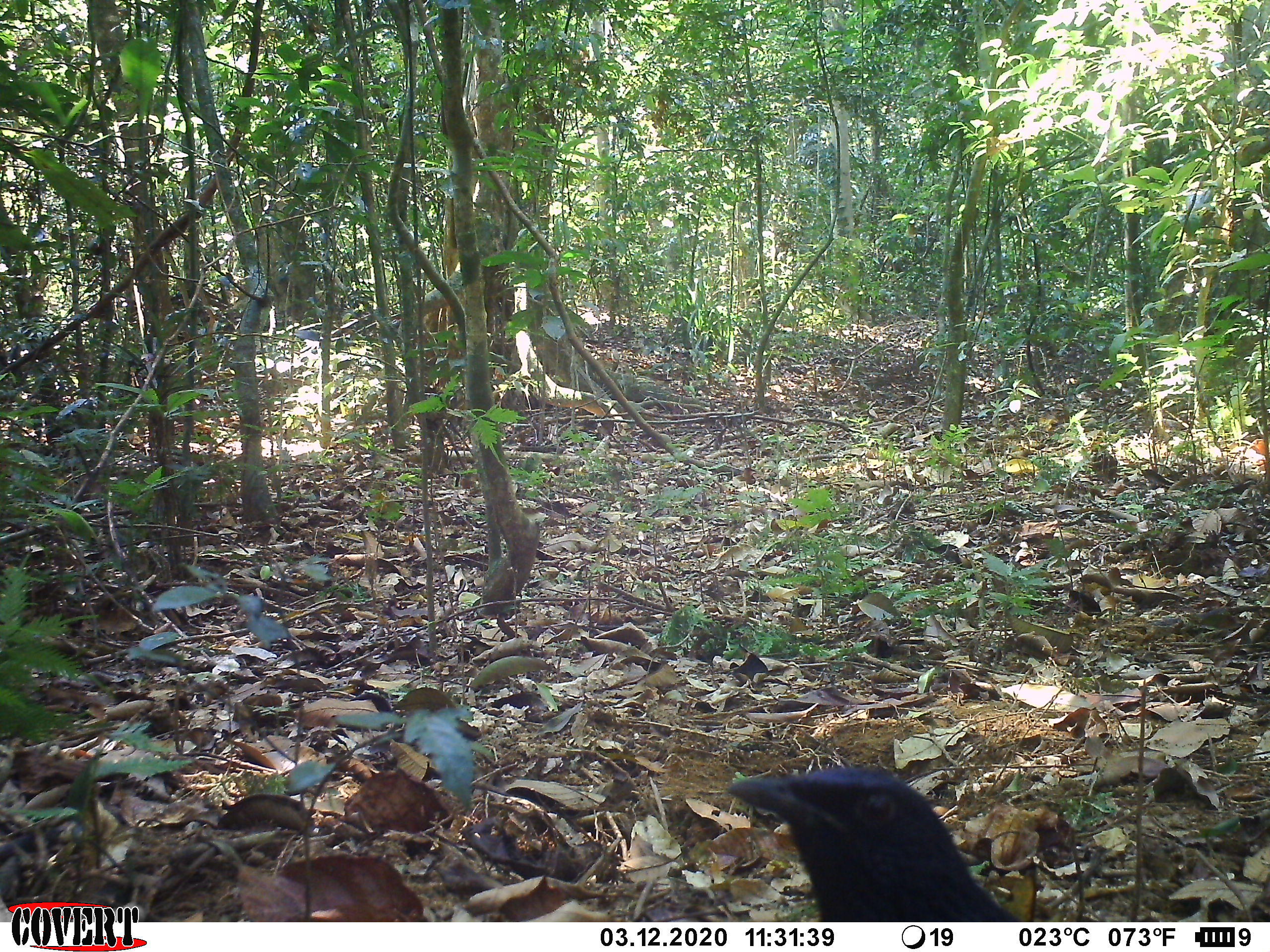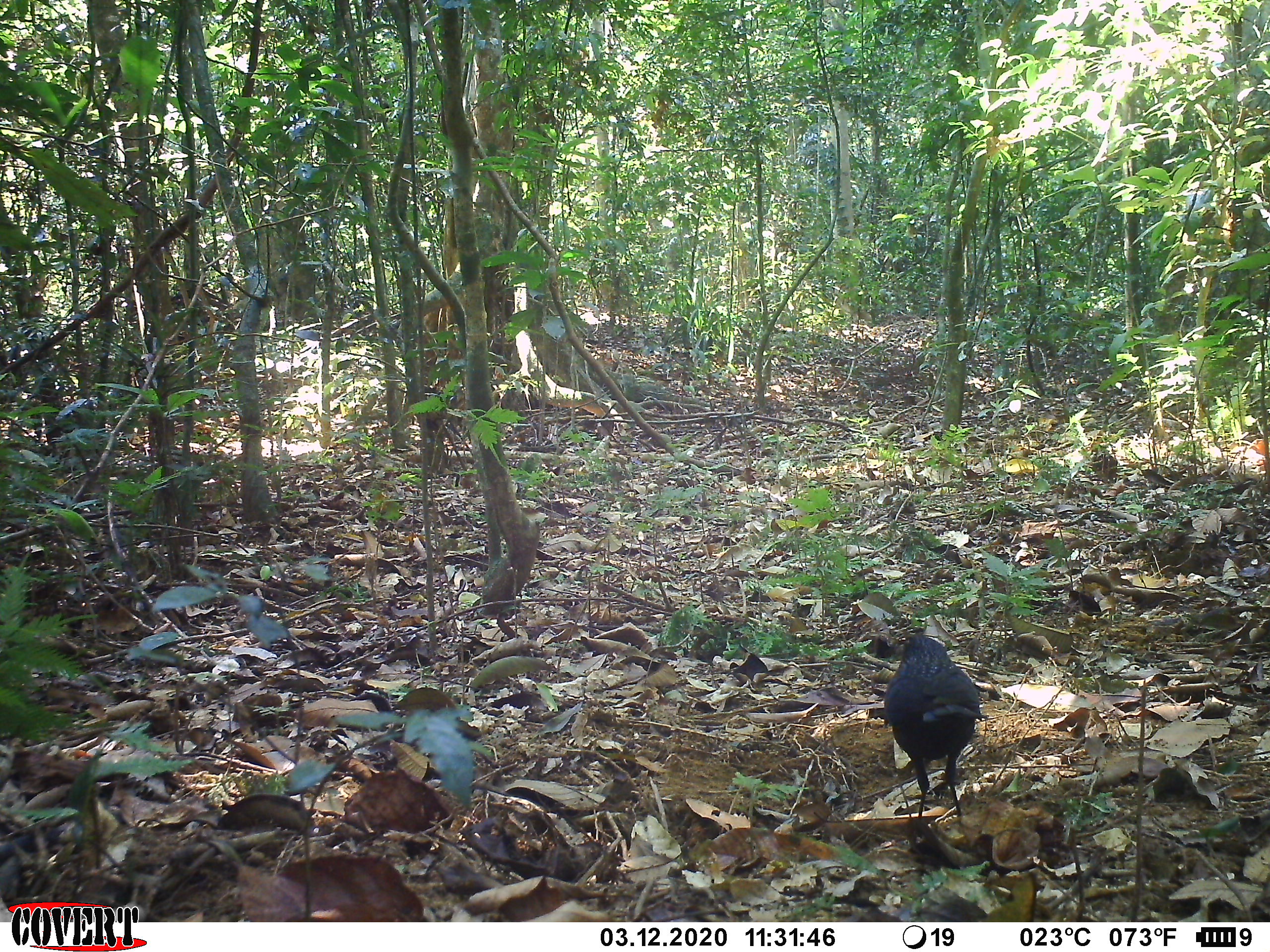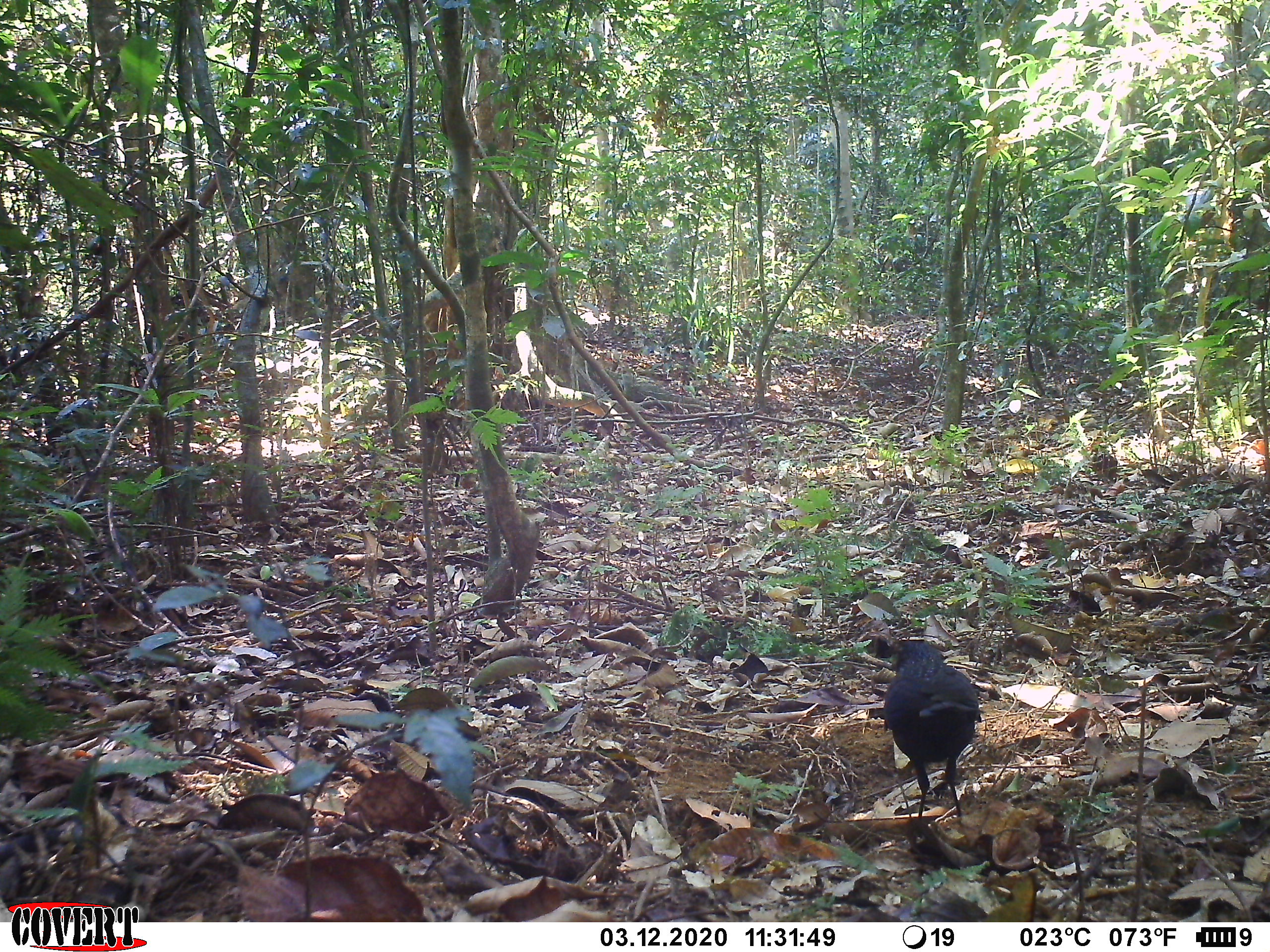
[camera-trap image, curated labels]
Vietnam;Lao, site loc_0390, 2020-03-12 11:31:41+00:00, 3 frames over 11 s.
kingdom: Animalia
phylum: Chordata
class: Aves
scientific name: Aves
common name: bird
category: unidentified bird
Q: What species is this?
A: Unidentified bird (bird) (Aves).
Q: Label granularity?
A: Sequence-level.